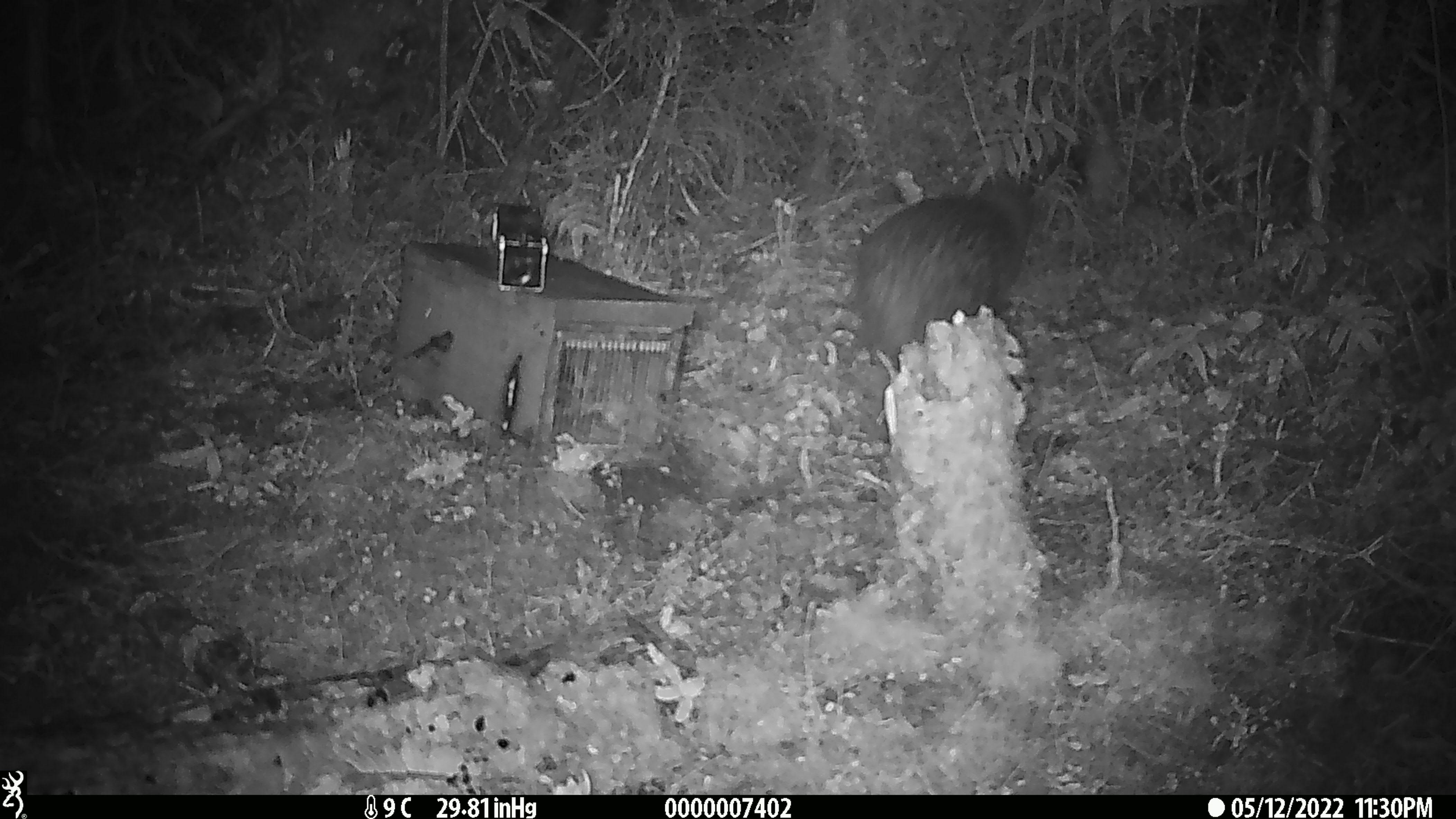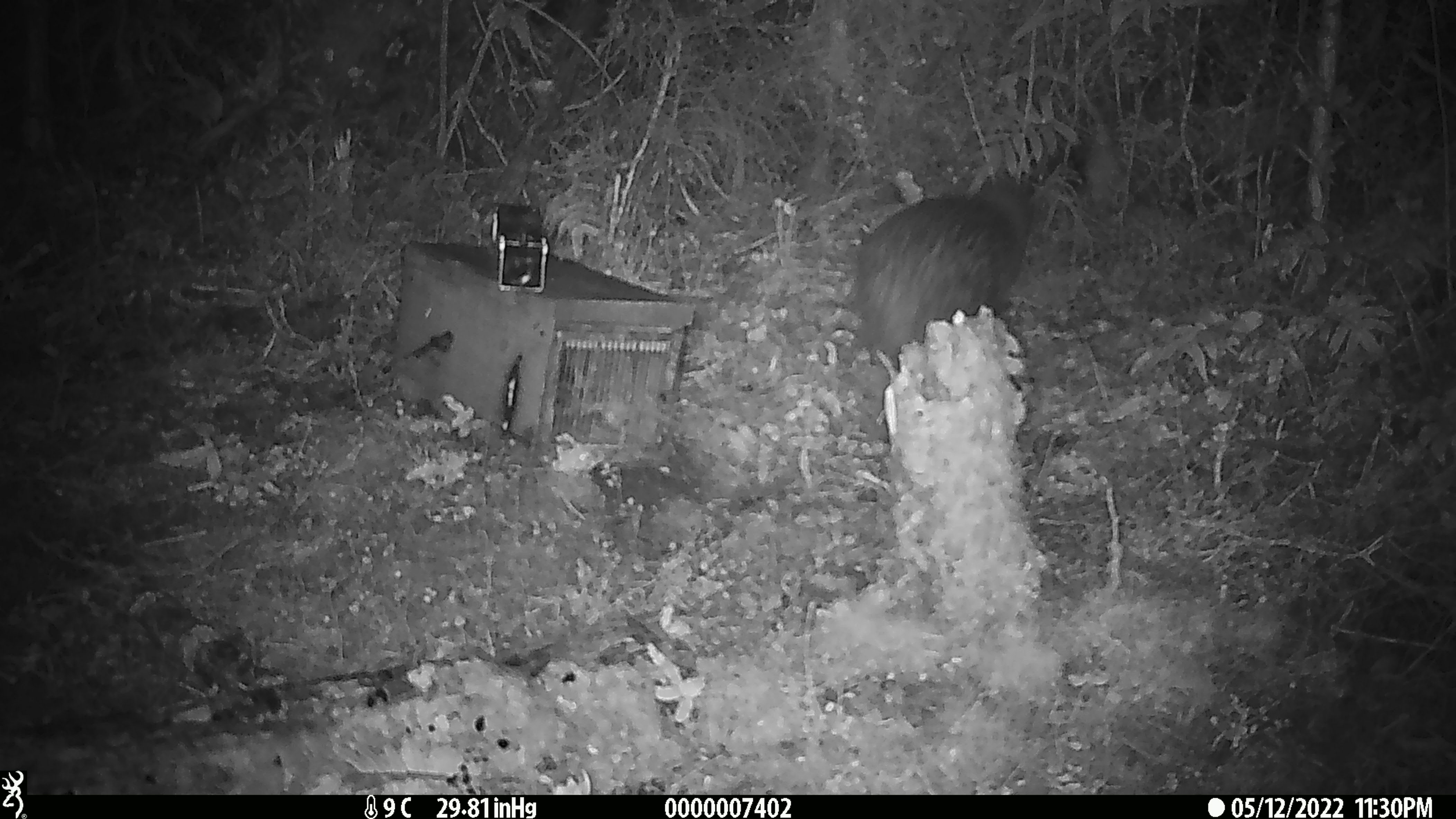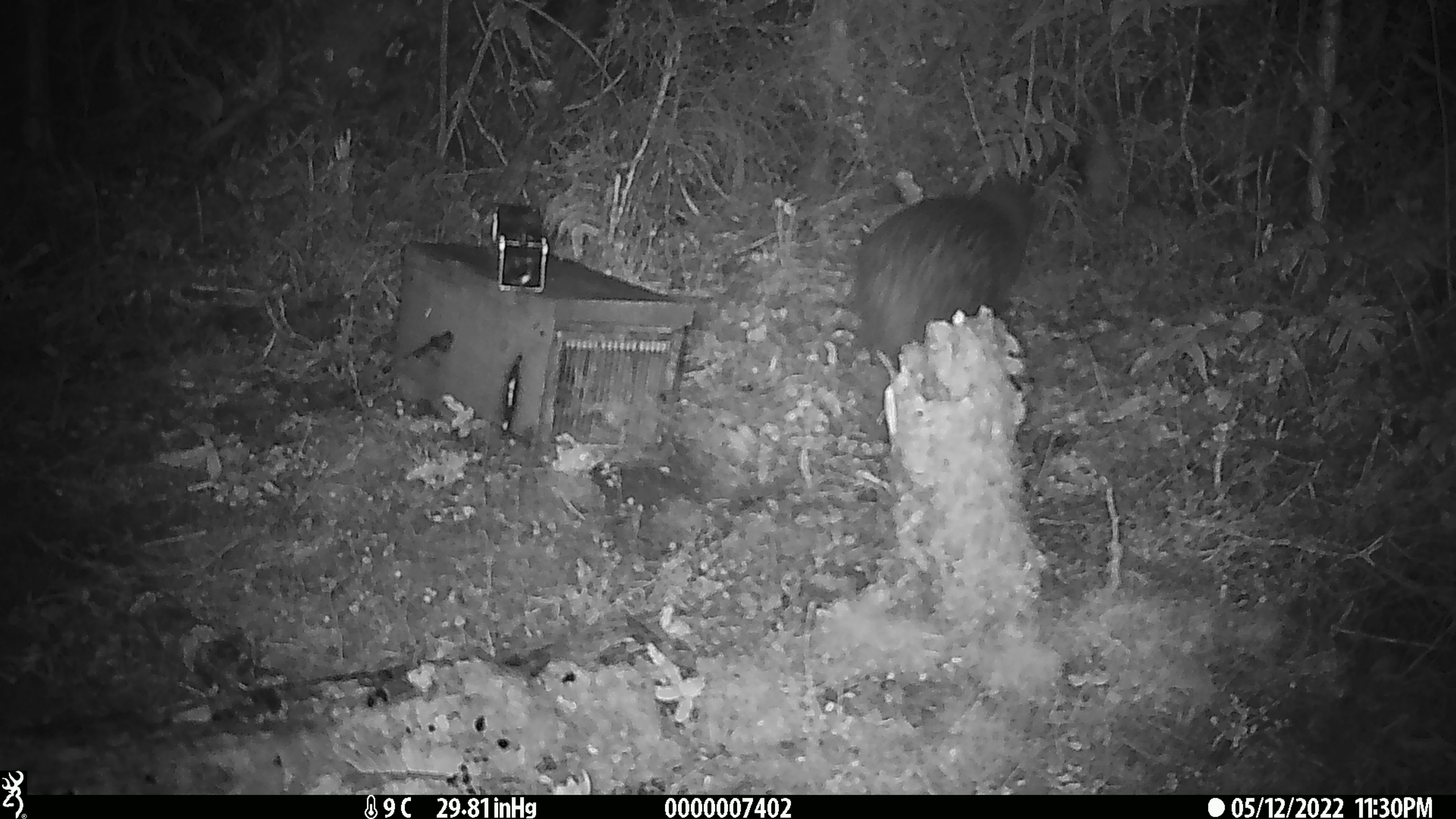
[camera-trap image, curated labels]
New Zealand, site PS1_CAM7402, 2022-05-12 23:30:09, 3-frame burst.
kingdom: Animalia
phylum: Chordata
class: Aves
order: Apterygiformes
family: Apterygidae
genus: Apteryx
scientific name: Apteryx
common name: kiwi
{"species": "kiwi (Apteryx)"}